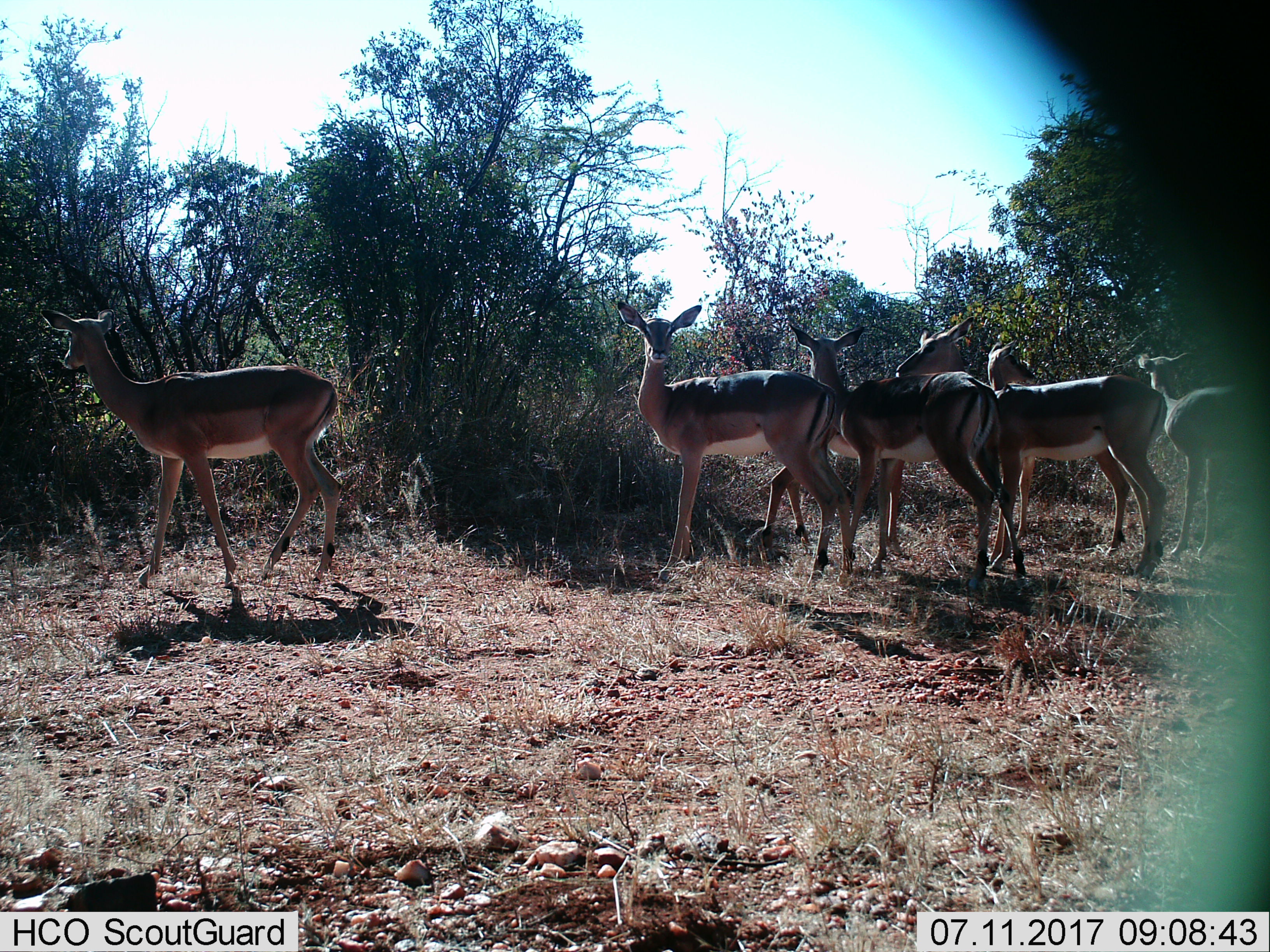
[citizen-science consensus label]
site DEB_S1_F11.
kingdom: Animalia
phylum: Chordata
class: Mammalia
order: Artiodactyla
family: Bovidae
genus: Aepyceros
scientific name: Aepyceros melampus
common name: impala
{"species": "impala (Aepyceros melampus)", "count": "6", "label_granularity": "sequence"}